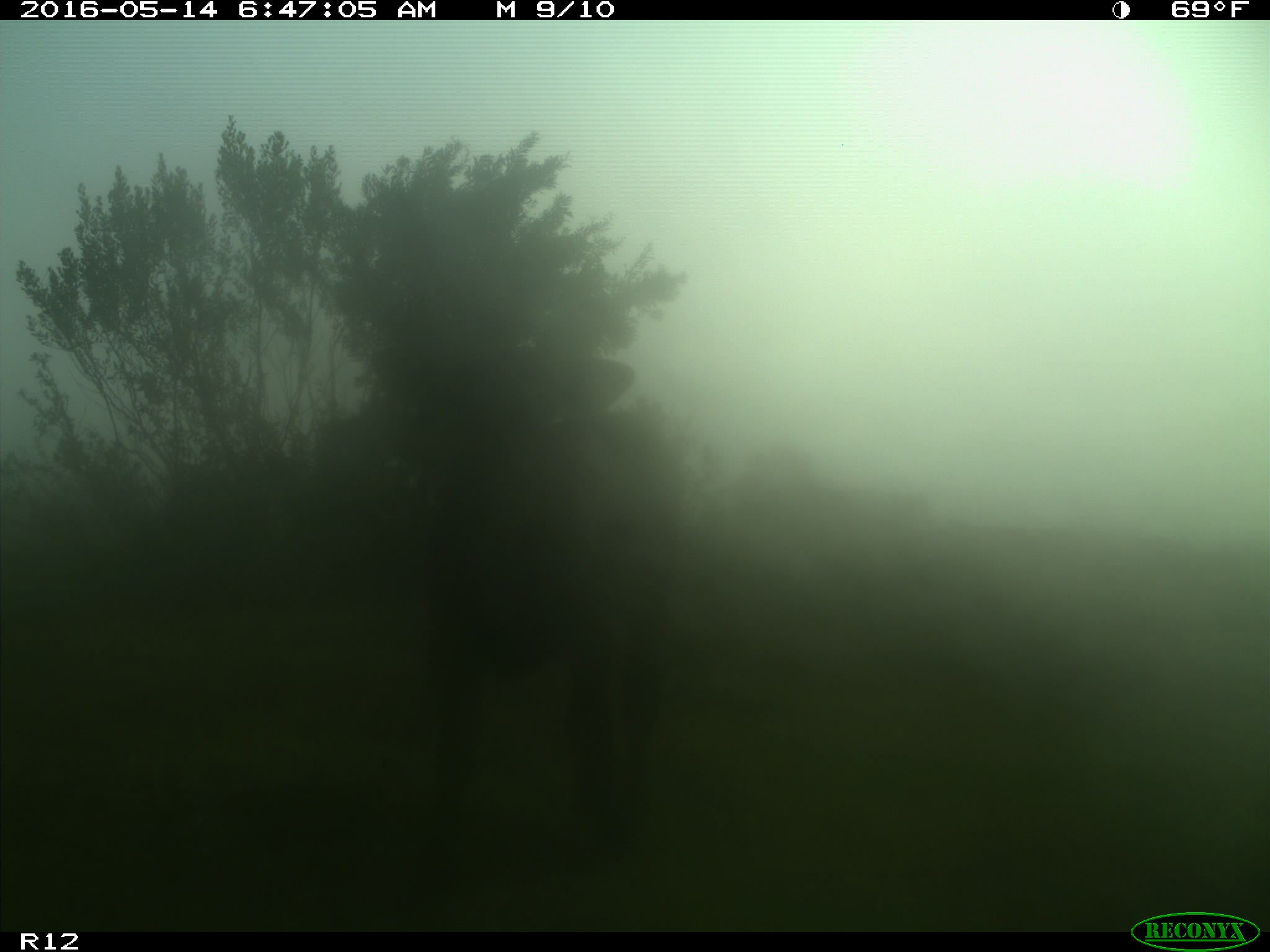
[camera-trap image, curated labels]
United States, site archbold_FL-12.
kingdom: Animalia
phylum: Chordata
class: Mammalia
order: Artiodactyla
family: Bovidae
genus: Bos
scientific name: Bos taurus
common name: domestic cow